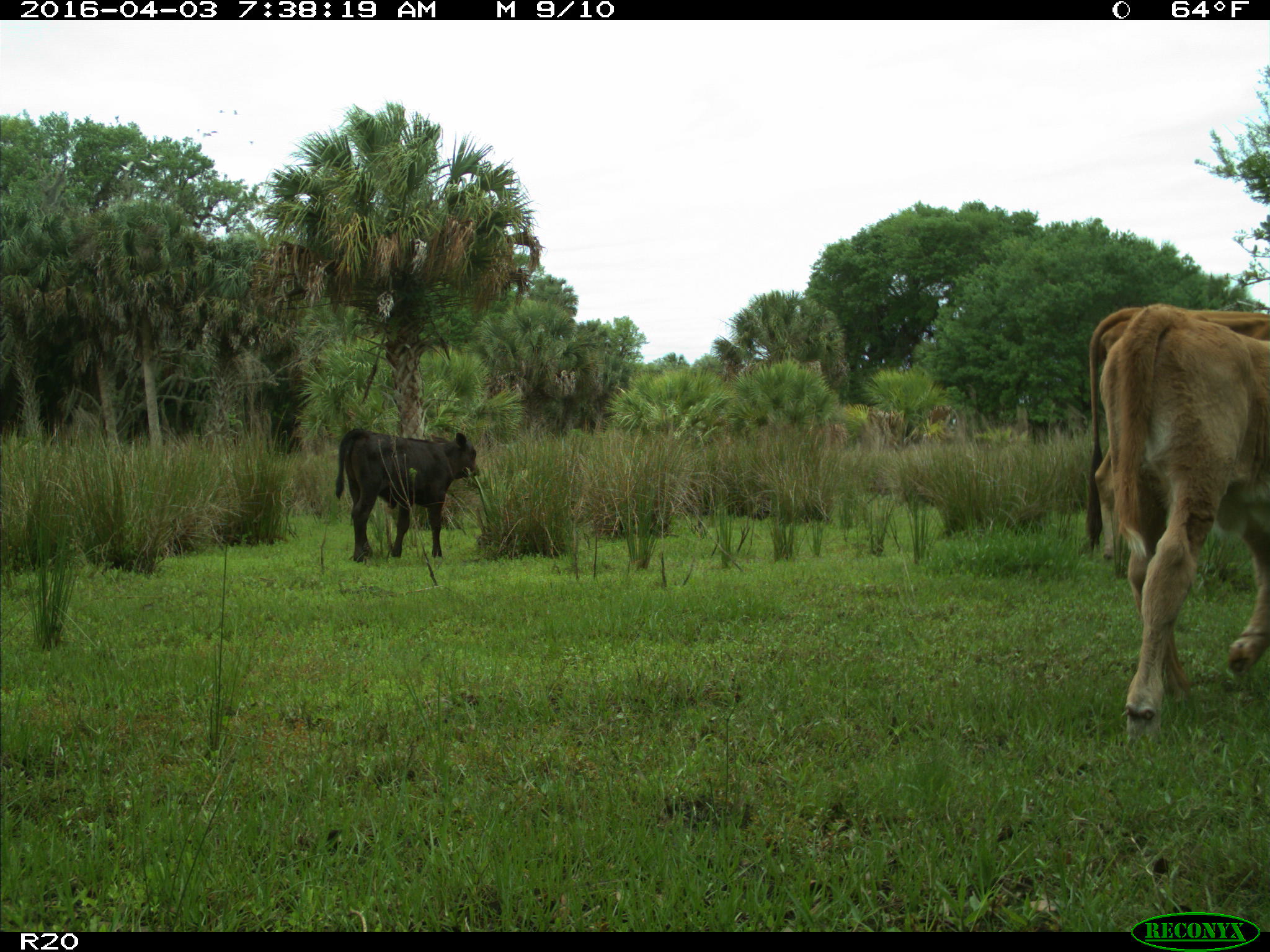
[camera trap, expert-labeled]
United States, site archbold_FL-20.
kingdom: Animalia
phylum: Chordata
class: Mammalia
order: Artiodactyla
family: Bovidae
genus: Bos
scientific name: Bos taurus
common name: domestic cow